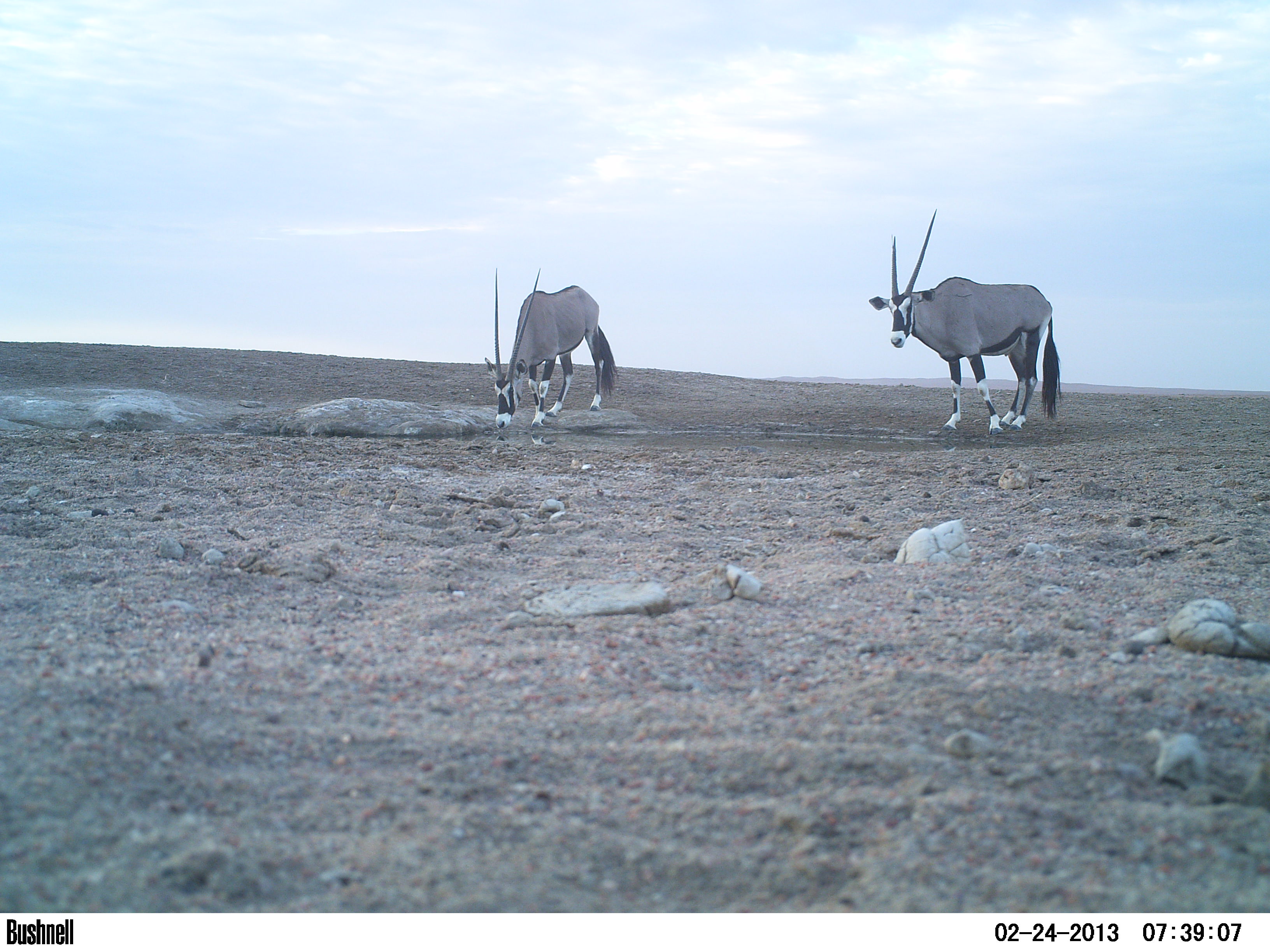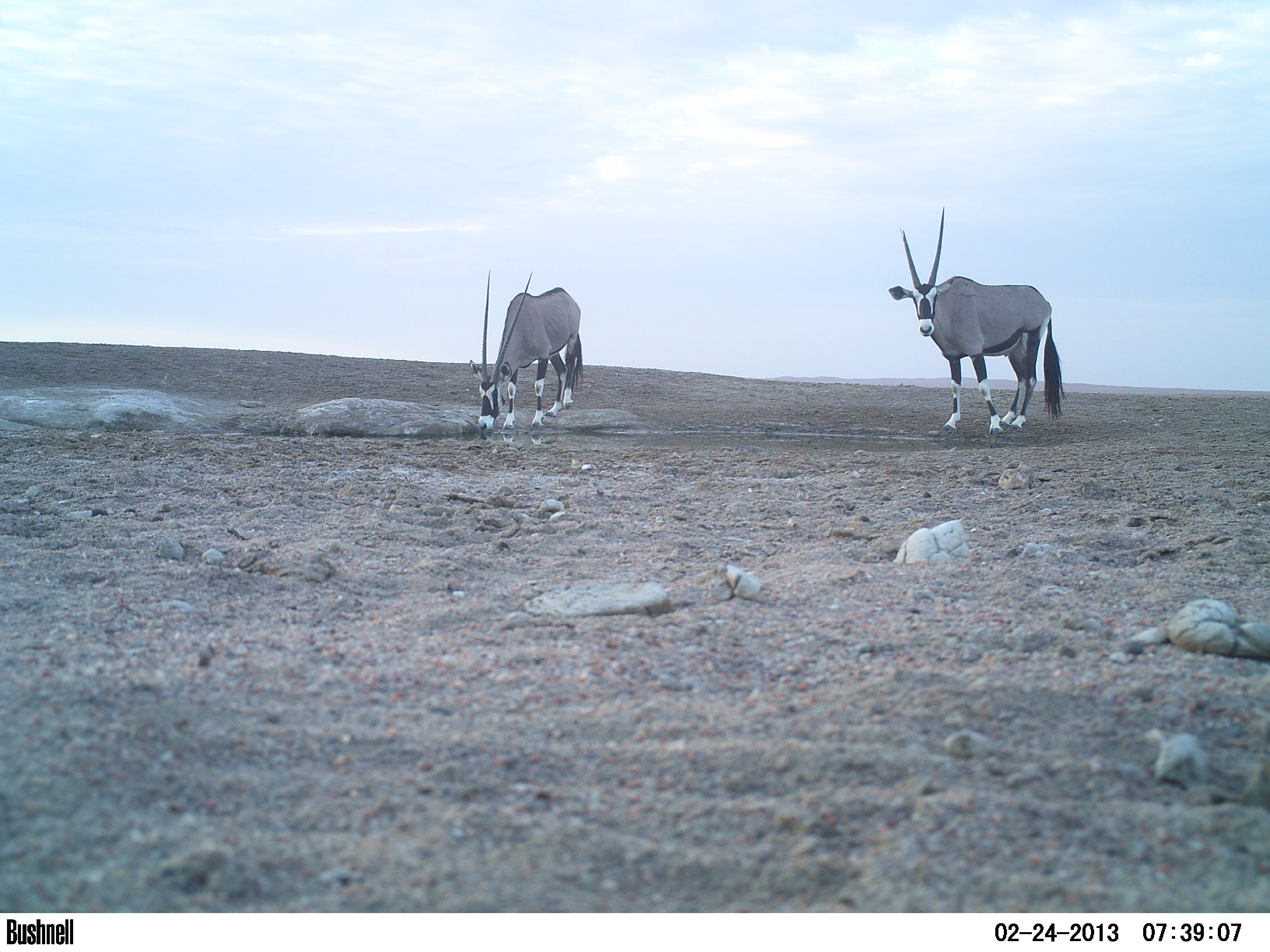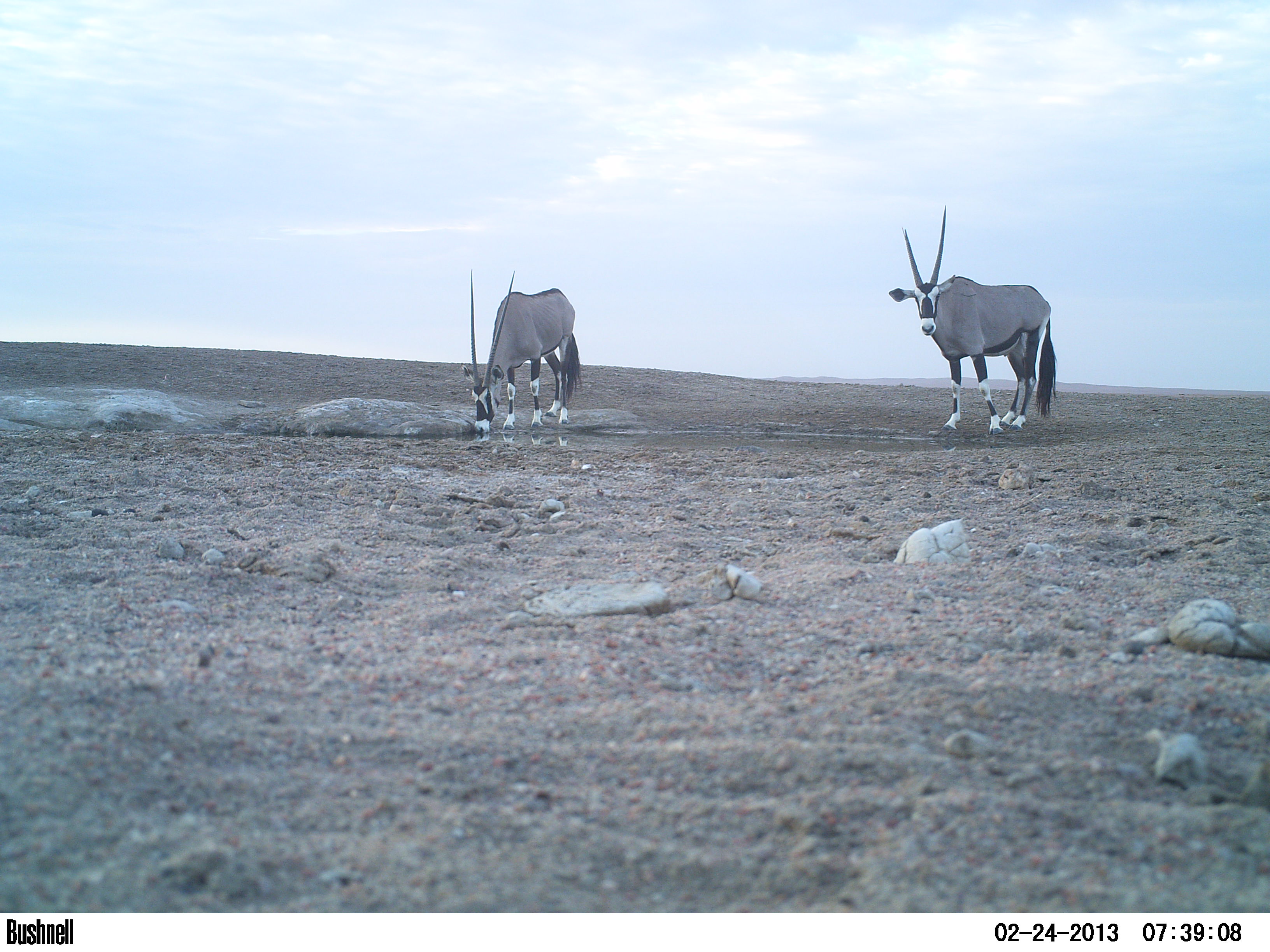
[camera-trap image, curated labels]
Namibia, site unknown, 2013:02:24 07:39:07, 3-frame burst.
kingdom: Animalia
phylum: Chordata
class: Mammalia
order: Artiodactyla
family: Bovidae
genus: Oryx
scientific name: Oryx gazella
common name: gemsbok